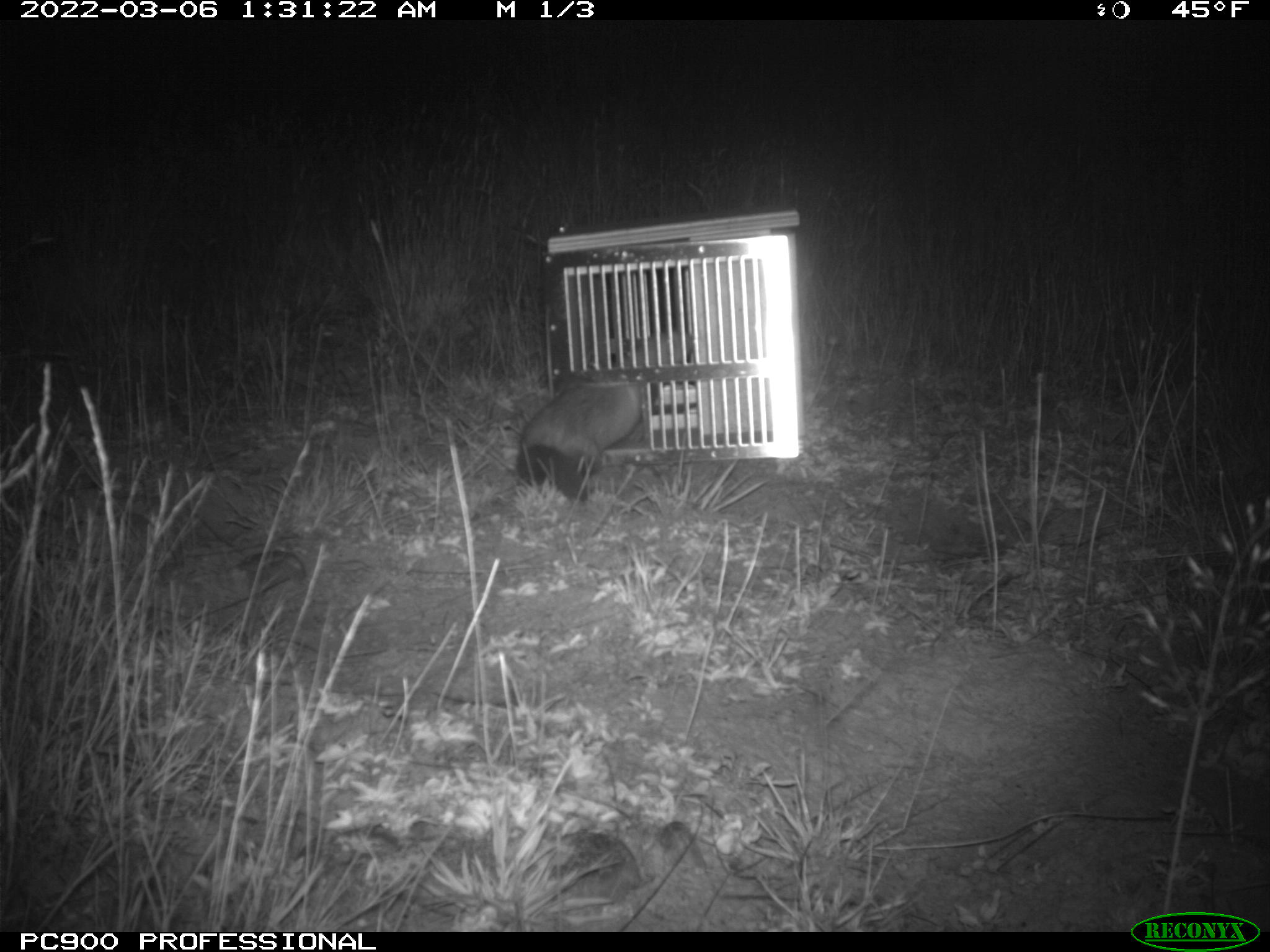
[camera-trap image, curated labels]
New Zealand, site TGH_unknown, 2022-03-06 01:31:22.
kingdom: Animalia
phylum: Chordata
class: Mammalia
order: Carnivora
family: Mustelidae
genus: Mustela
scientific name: Mustela furo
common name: ferret